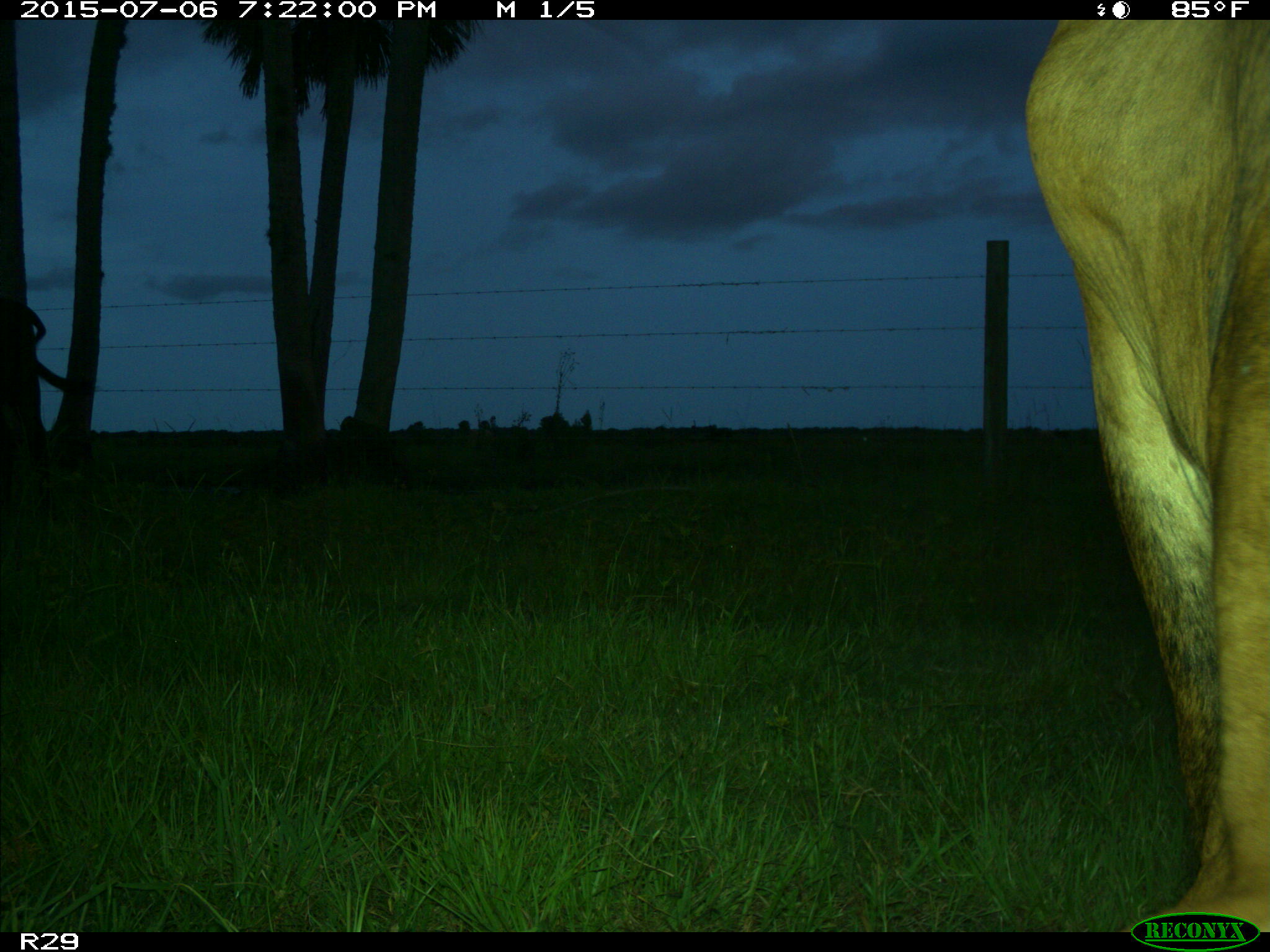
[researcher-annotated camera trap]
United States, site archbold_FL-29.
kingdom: Animalia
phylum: Chordata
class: Mammalia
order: Artiodactyla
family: Bovidae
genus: Bos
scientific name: Bos taurus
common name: domestic cow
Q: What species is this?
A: Bos taurus (domestic cow).